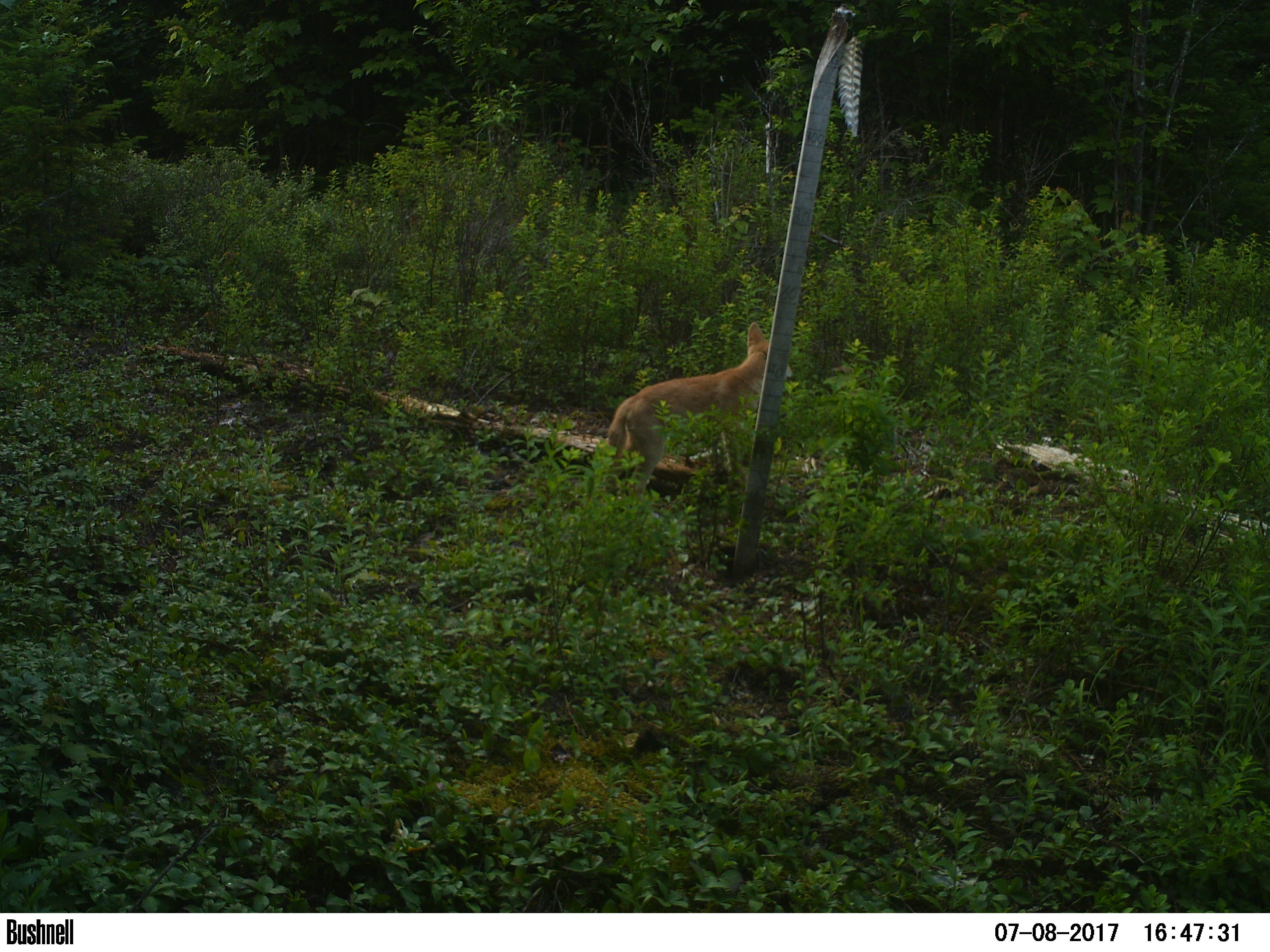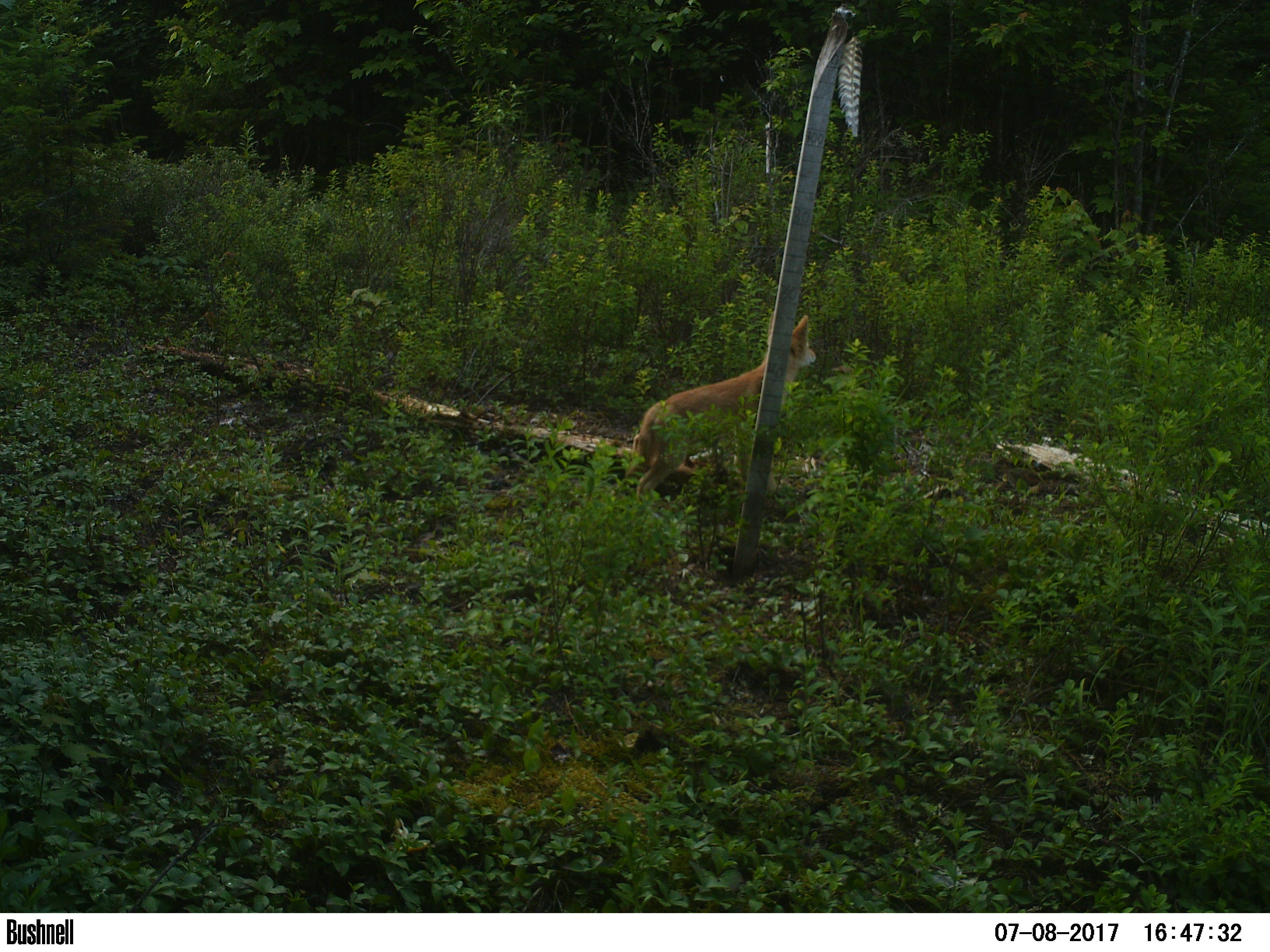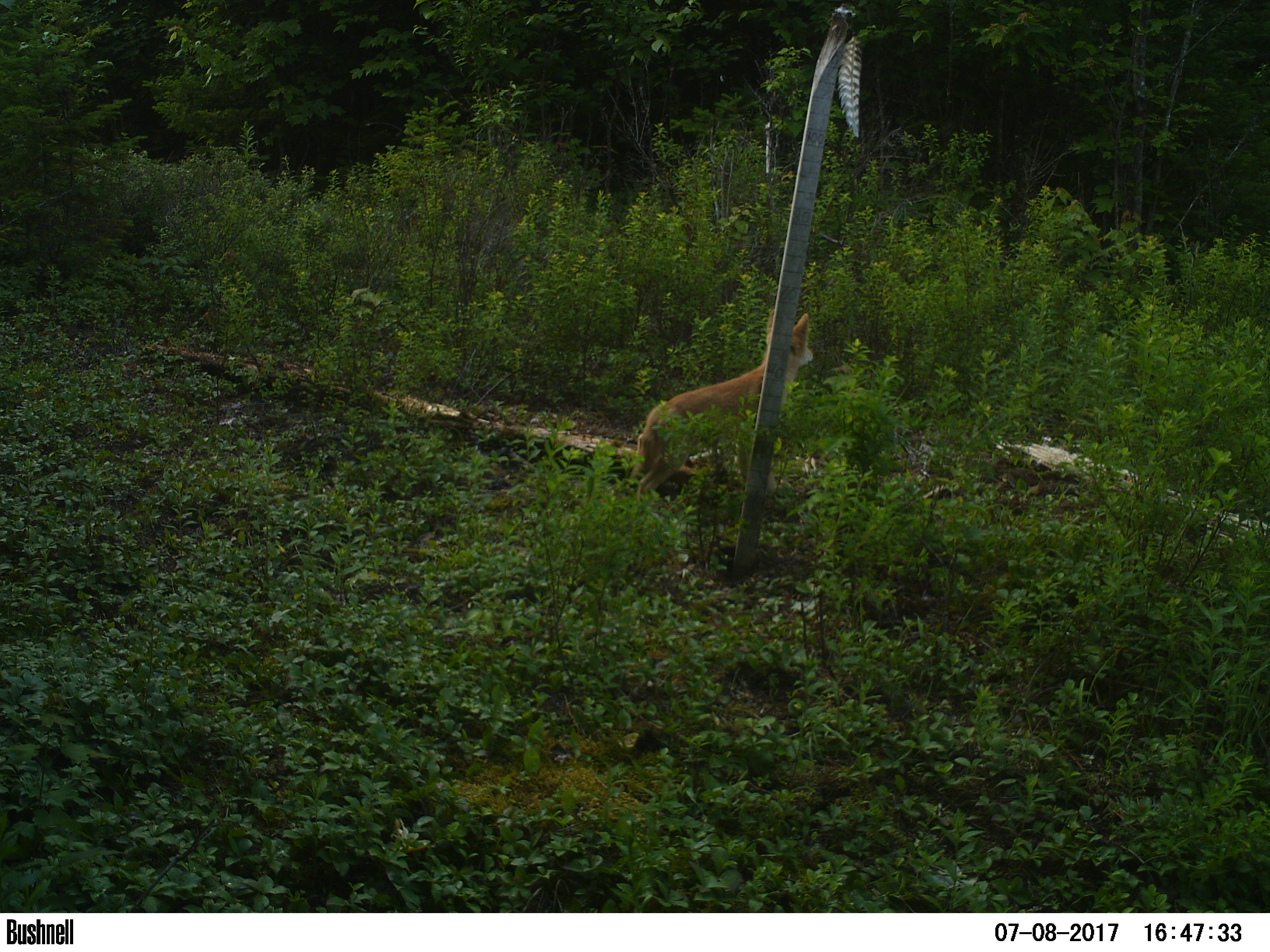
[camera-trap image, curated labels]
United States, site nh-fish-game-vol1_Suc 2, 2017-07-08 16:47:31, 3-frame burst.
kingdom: Animalia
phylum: Chordata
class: Mammalia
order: Carnivora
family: Canidae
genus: Canis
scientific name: Canis latrans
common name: coyote